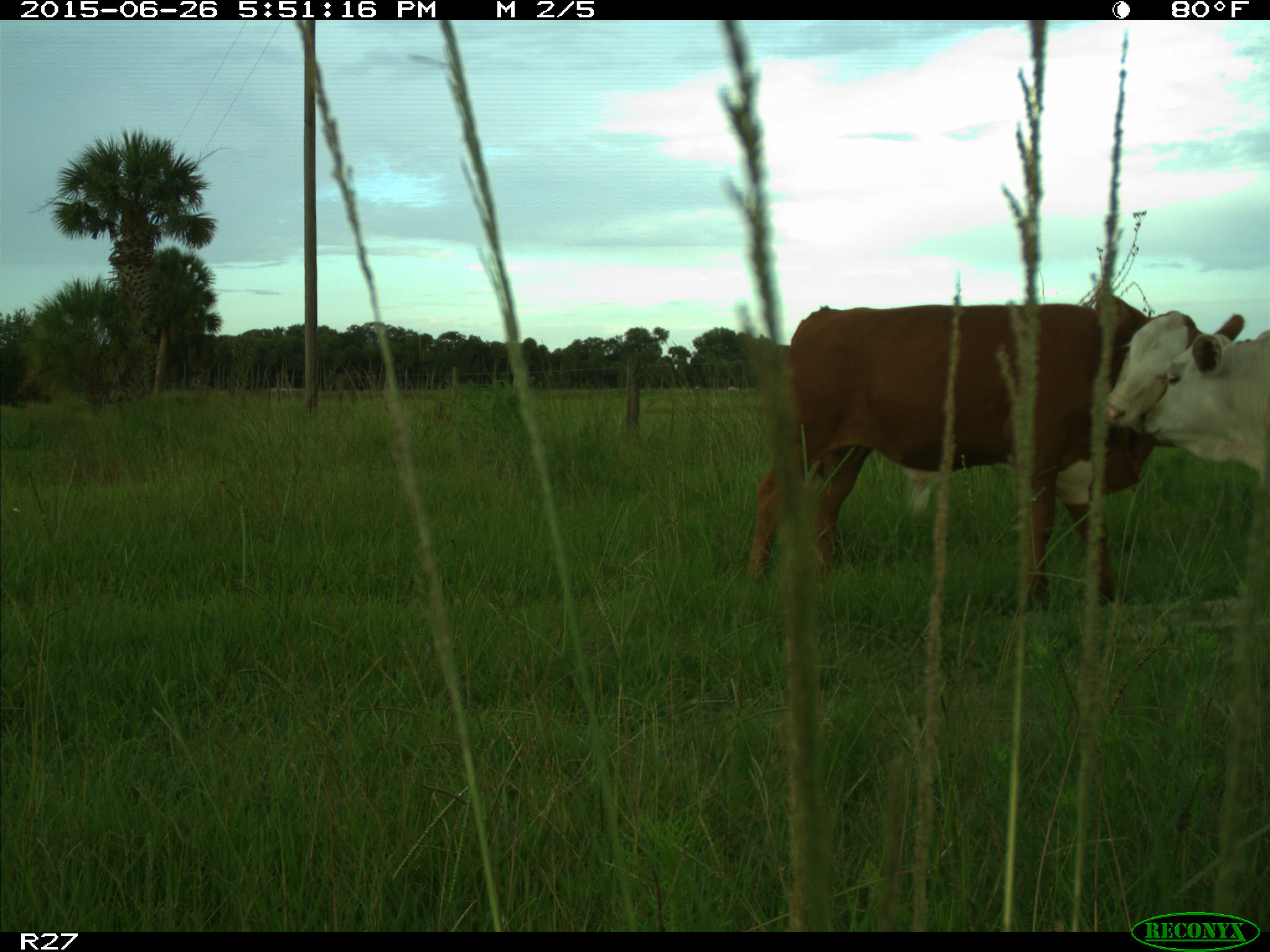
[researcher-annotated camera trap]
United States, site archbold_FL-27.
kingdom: Animalia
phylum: Chordata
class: Mammalia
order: Artiodactyla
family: Bovidae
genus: Bos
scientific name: Bos taurus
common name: domestic cow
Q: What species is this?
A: Bos taurus (domestic cow).